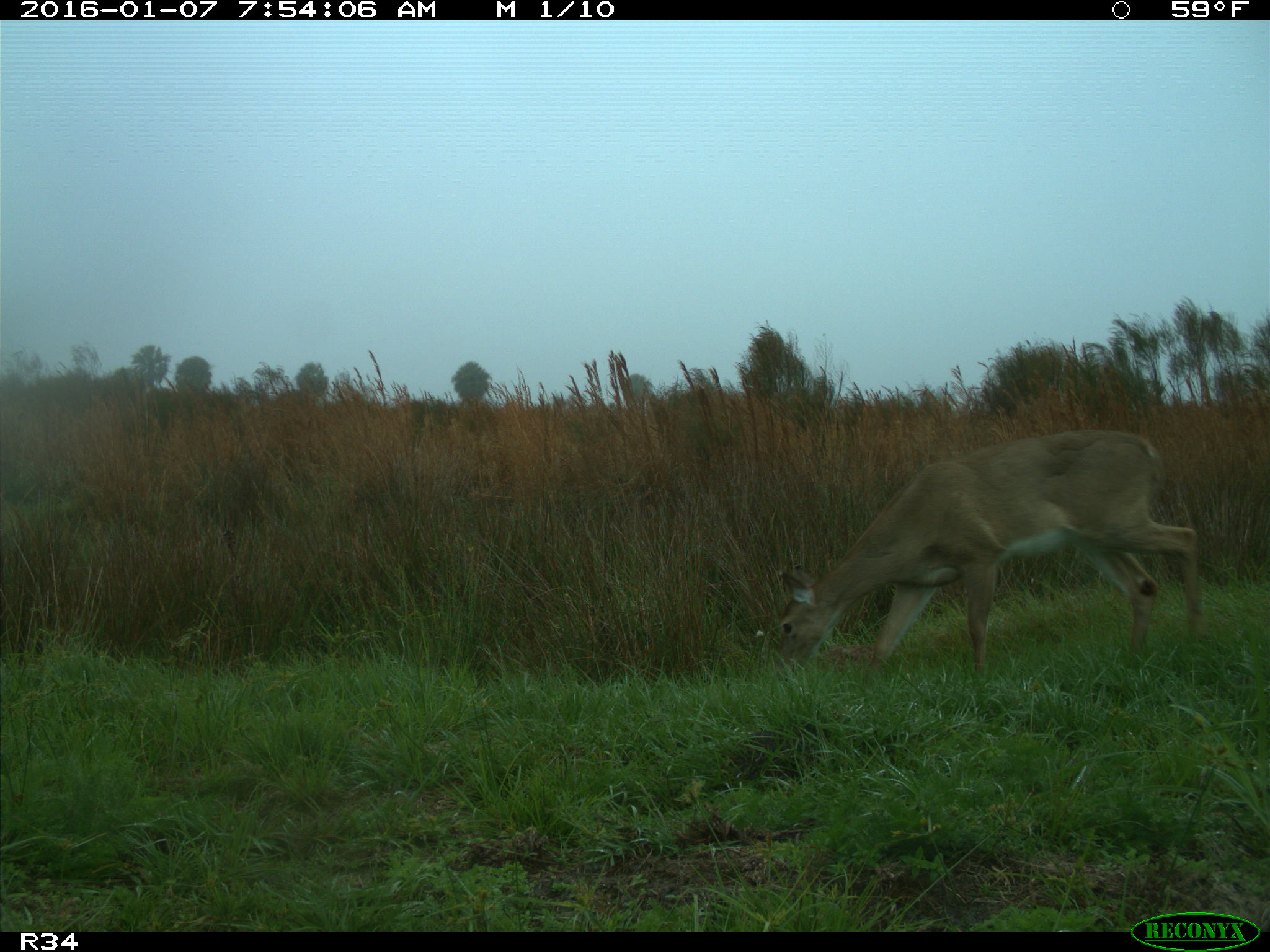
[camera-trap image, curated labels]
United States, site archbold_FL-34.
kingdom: Animalia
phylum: Chordata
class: Mammalia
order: Artiodactyla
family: Cervidae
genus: Odocoileus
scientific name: Odocoileus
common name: deer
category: unidentified deer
Unidentified deer (deer) (Odocoileus).